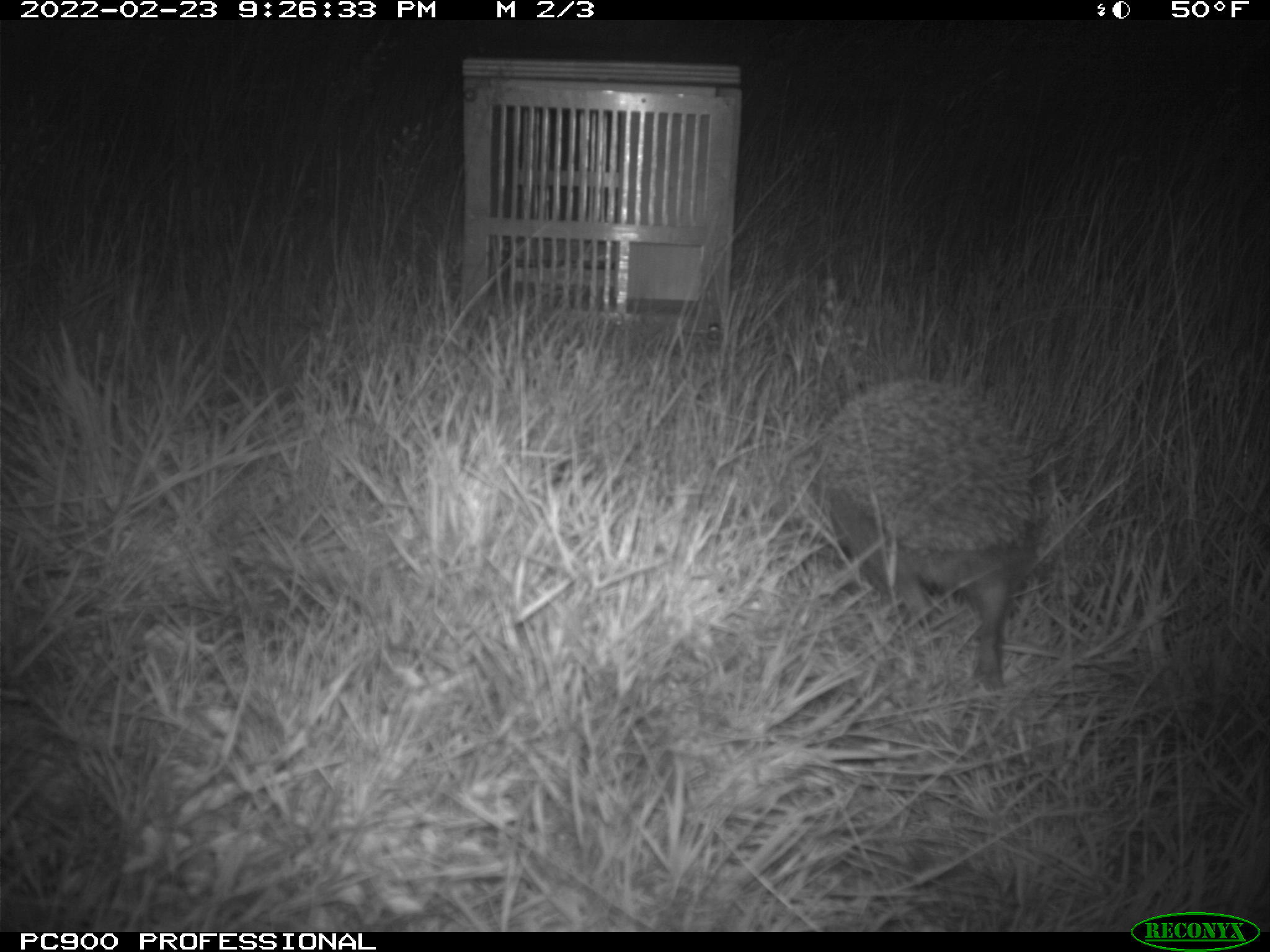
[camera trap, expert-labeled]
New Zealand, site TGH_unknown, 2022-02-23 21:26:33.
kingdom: Animalia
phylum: Chordata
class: Mammalia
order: Eulipotyphla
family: Erinaceidae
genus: Erinaceus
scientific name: Erinaceus europaeus europaeus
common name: european hedgehog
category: hedgehog